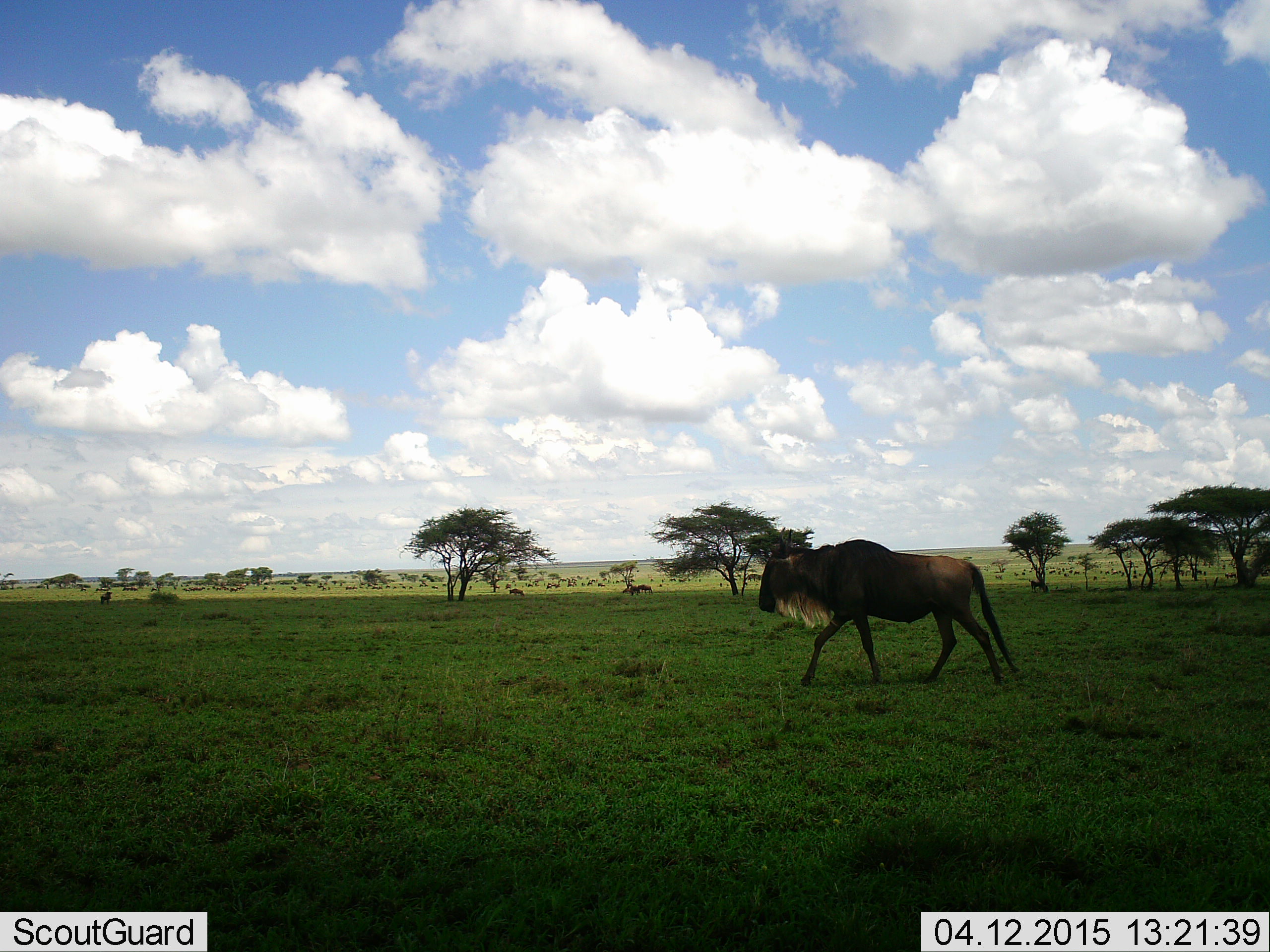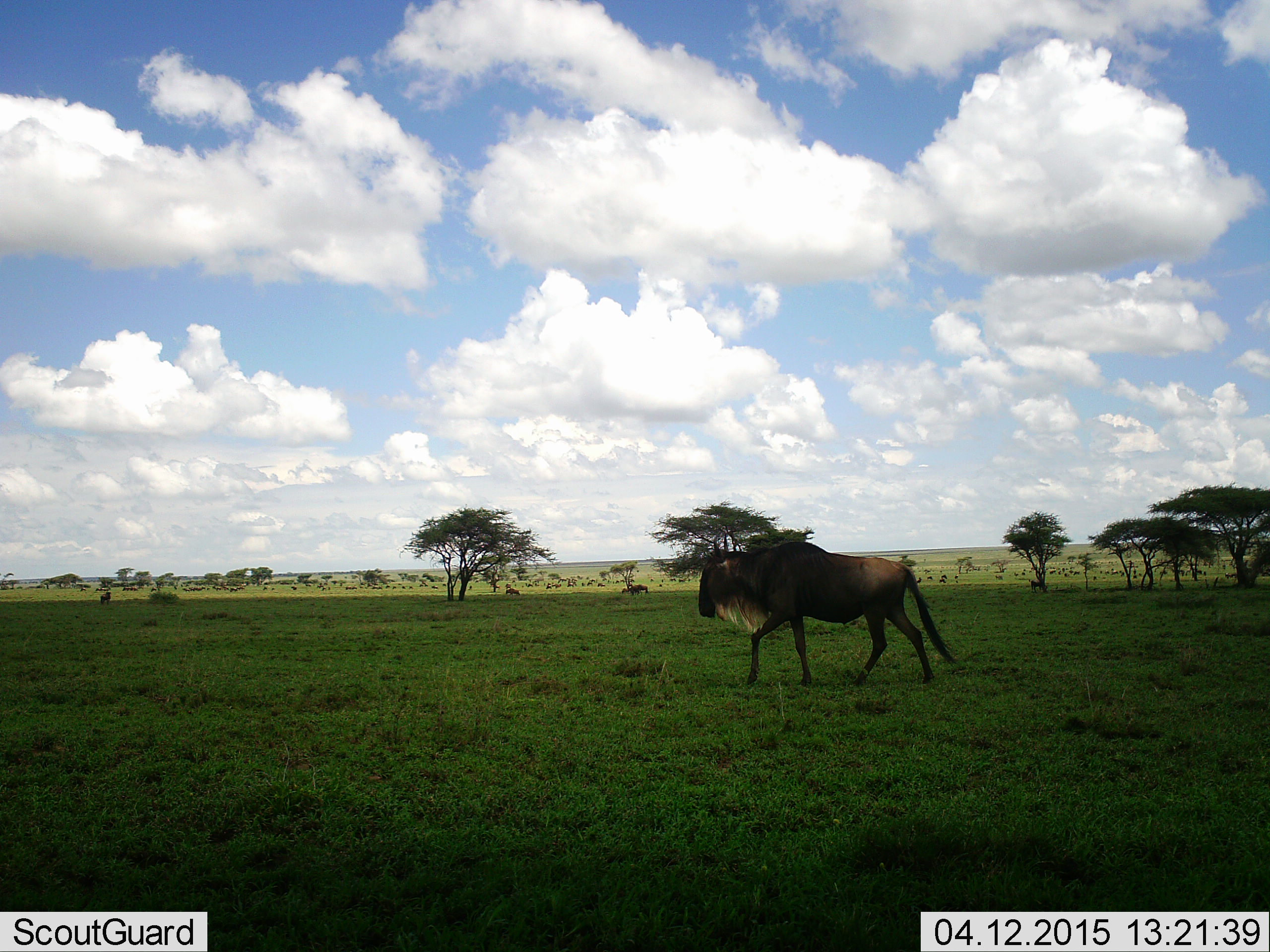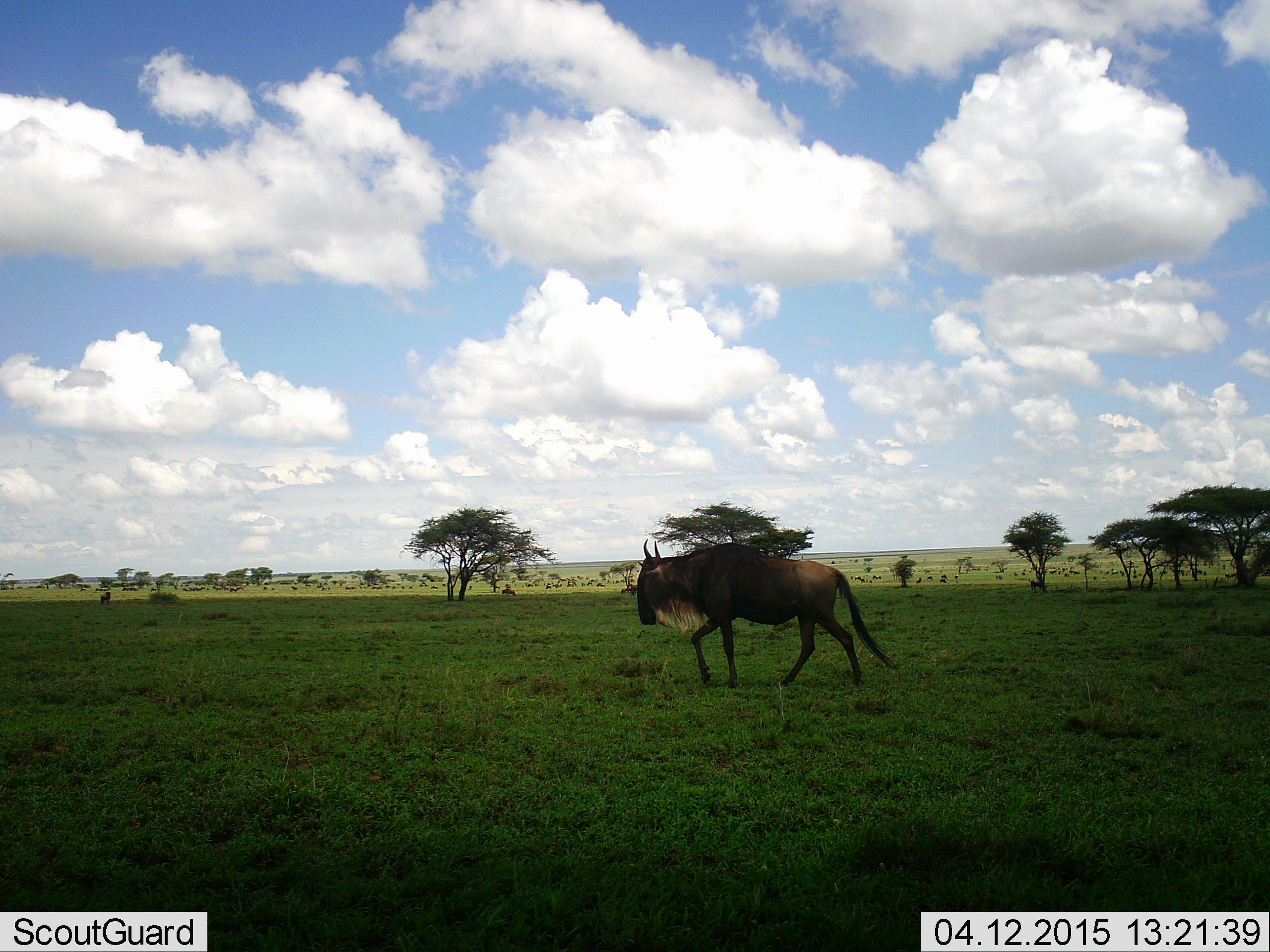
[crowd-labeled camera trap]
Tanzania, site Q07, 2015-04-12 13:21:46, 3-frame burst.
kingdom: Animalia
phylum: Chordata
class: Mammalia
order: Artiodactyla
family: Bovidae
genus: Connochaetes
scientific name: Connochaetes taurinus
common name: blue wildebeest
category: wildebeest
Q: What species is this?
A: Wildebeest (blue wildebeest) (Connochaetes taurinus).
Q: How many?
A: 1.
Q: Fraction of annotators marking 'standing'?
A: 10%.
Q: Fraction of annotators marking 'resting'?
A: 0%.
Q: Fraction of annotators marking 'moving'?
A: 100%.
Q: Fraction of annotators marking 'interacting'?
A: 0%.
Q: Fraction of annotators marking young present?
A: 0%.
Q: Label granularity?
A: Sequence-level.